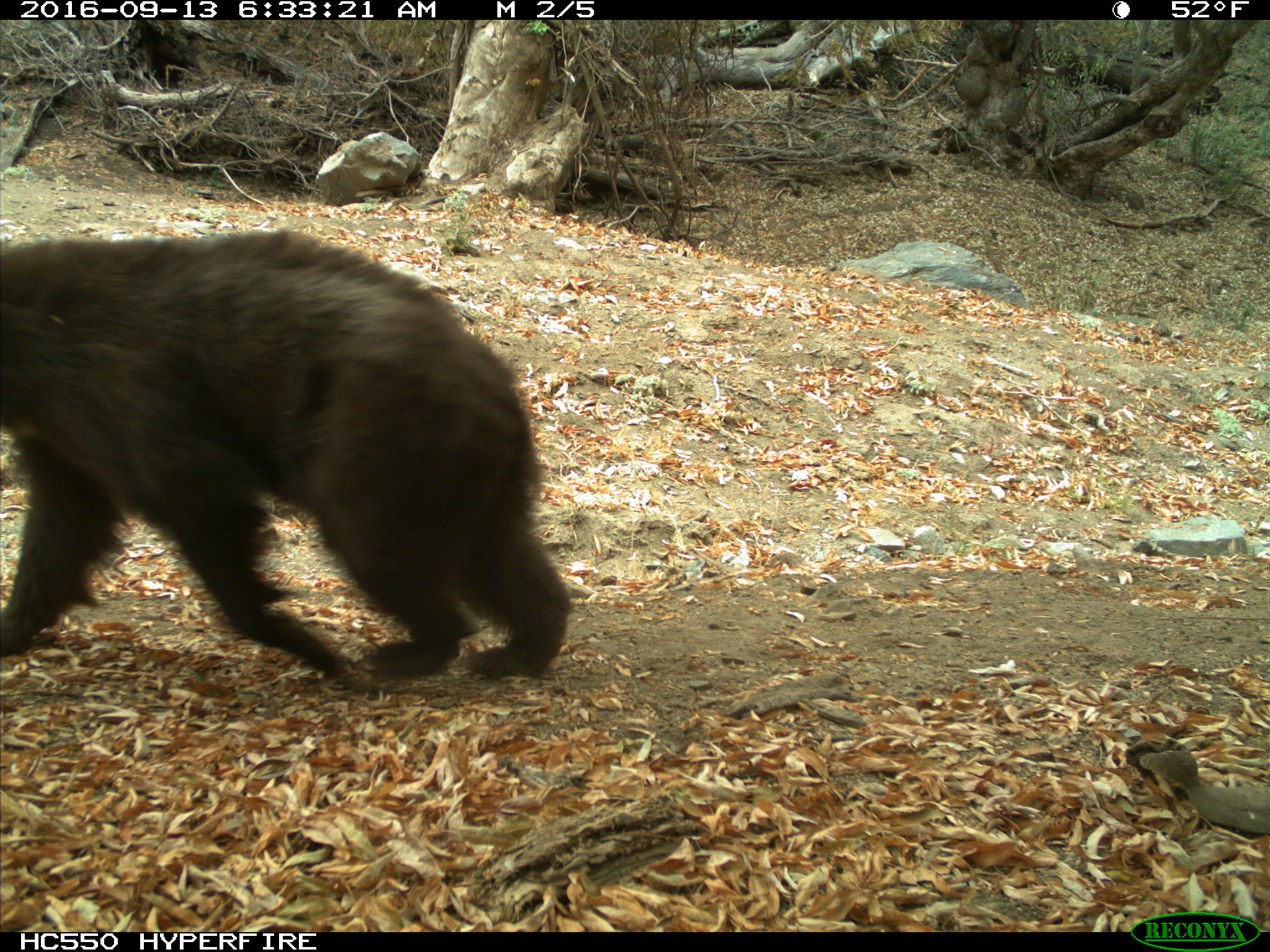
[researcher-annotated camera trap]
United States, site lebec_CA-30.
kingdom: Animalia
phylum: Chordata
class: Mammalia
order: Carnivora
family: Ursidae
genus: Ursus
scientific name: Ursus americanus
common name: american black bear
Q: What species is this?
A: Ursus americanus (american black bear).